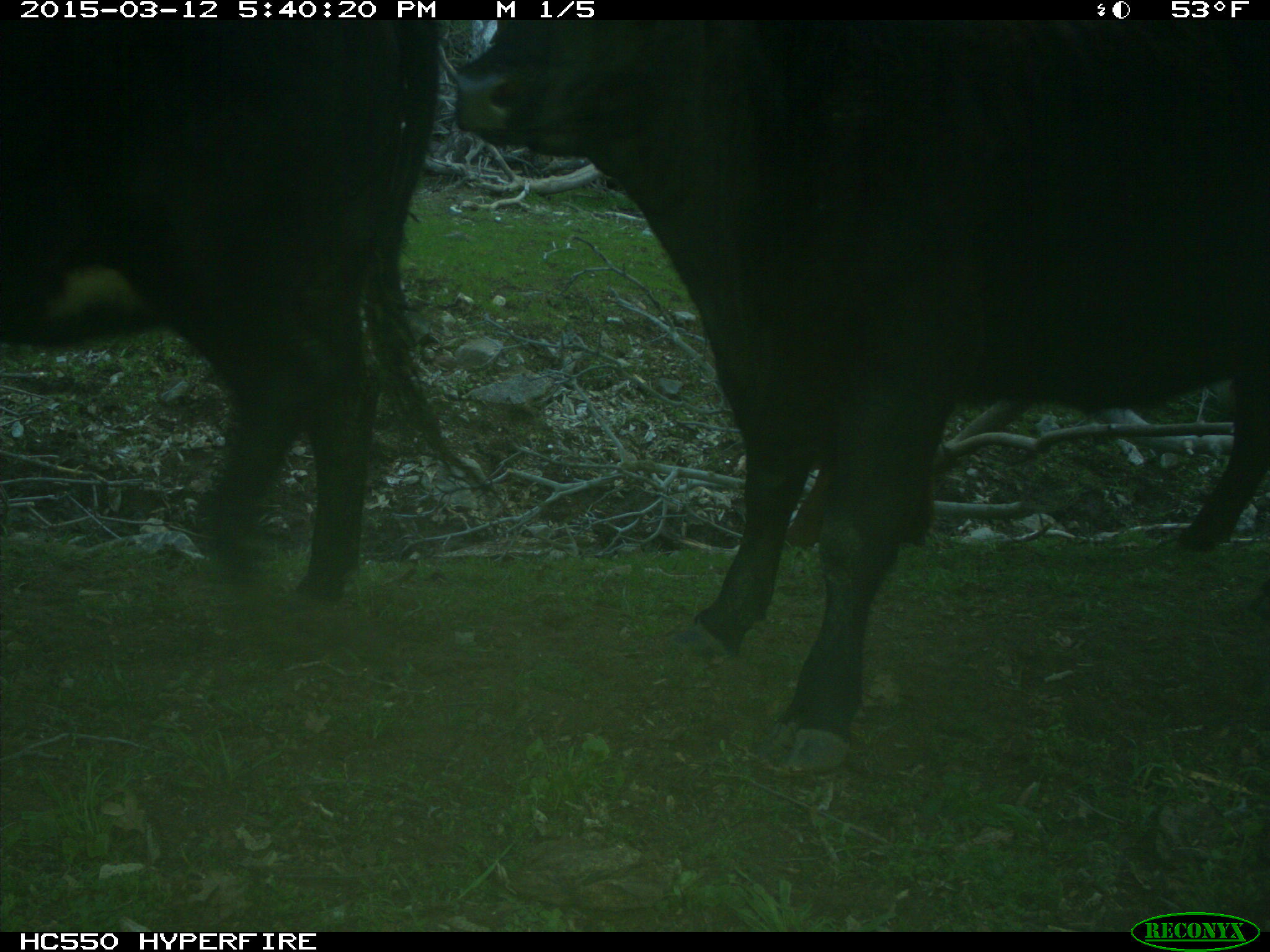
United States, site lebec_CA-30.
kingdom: Animalia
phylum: Chordata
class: Mammalia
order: Artiodactyla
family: Bovidae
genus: Bos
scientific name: Bos taurus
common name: domestic cow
Bos taurus (domestic cow).